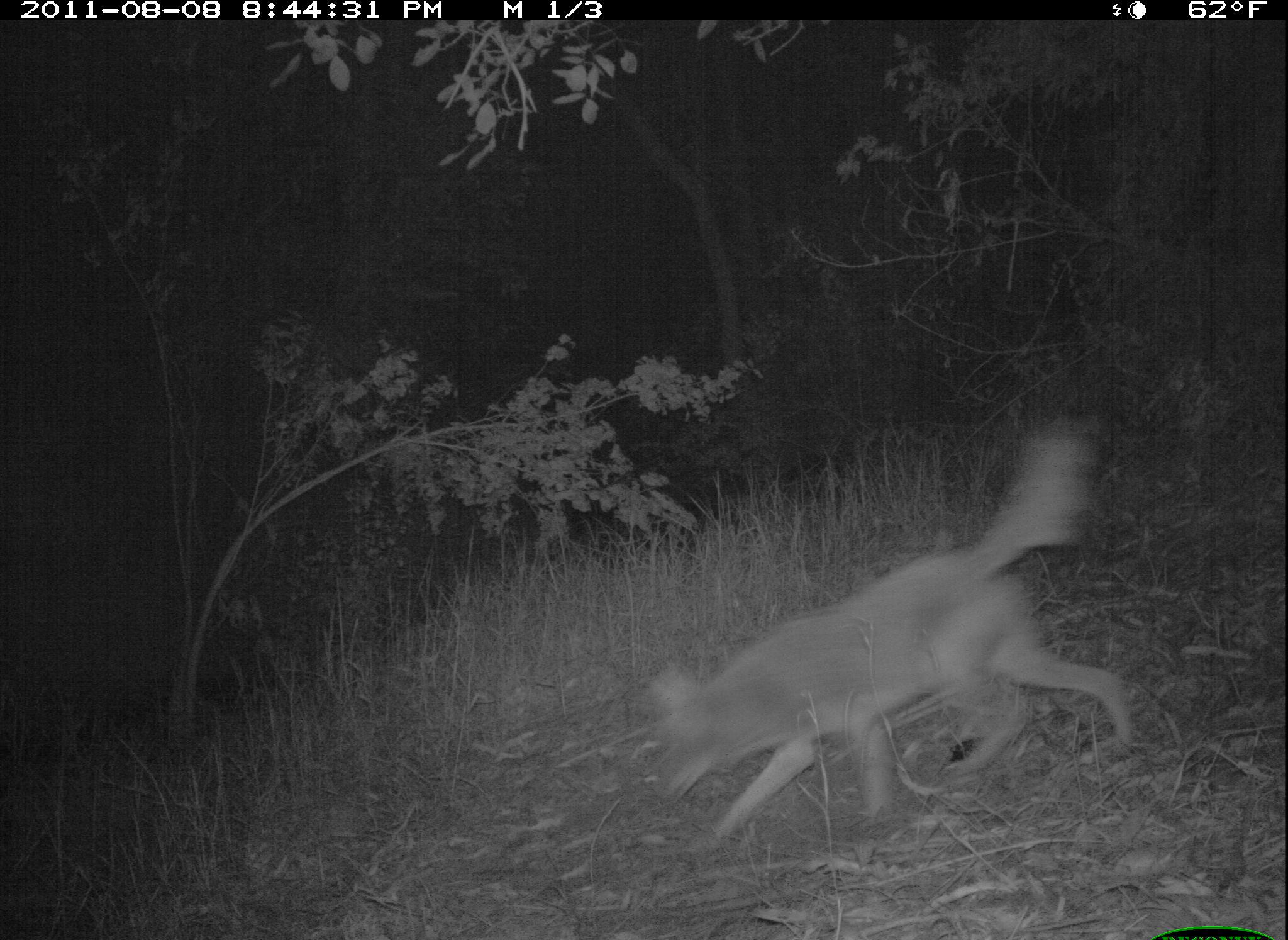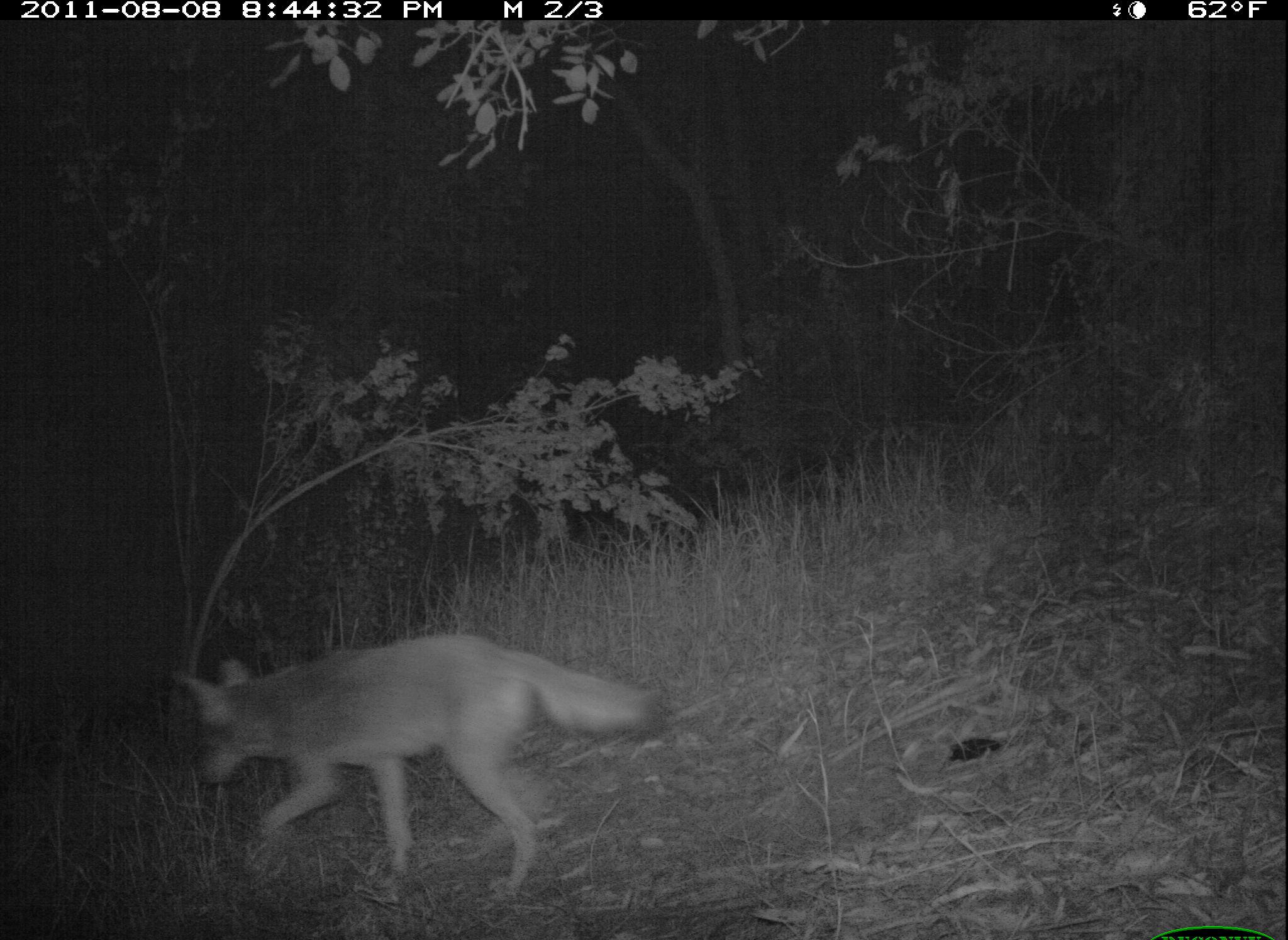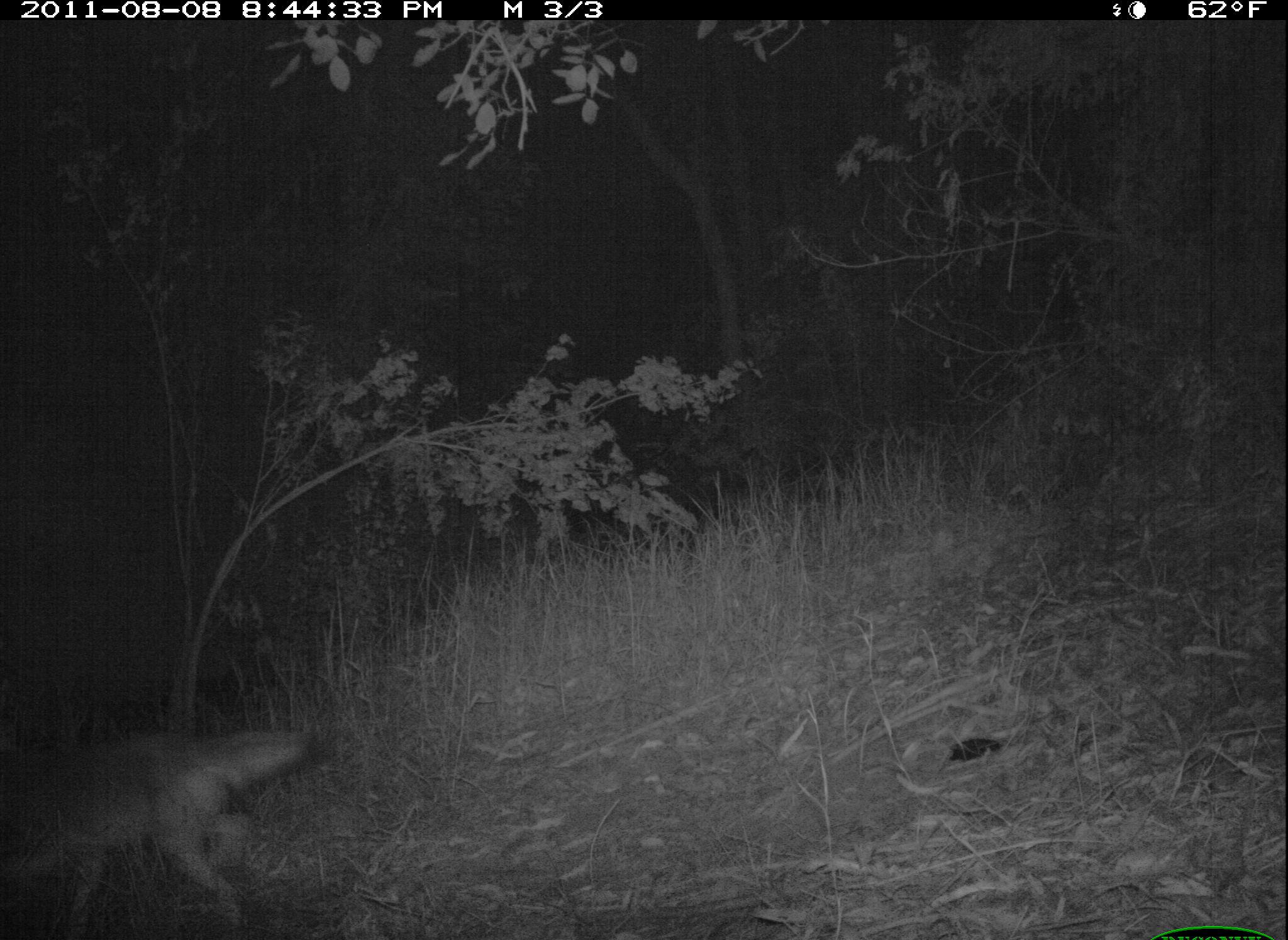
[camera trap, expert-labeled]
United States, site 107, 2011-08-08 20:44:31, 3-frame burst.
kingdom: Animalia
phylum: Chordata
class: Mammalia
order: Carnivora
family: Canidae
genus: Canis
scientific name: Canis latrans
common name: coyote